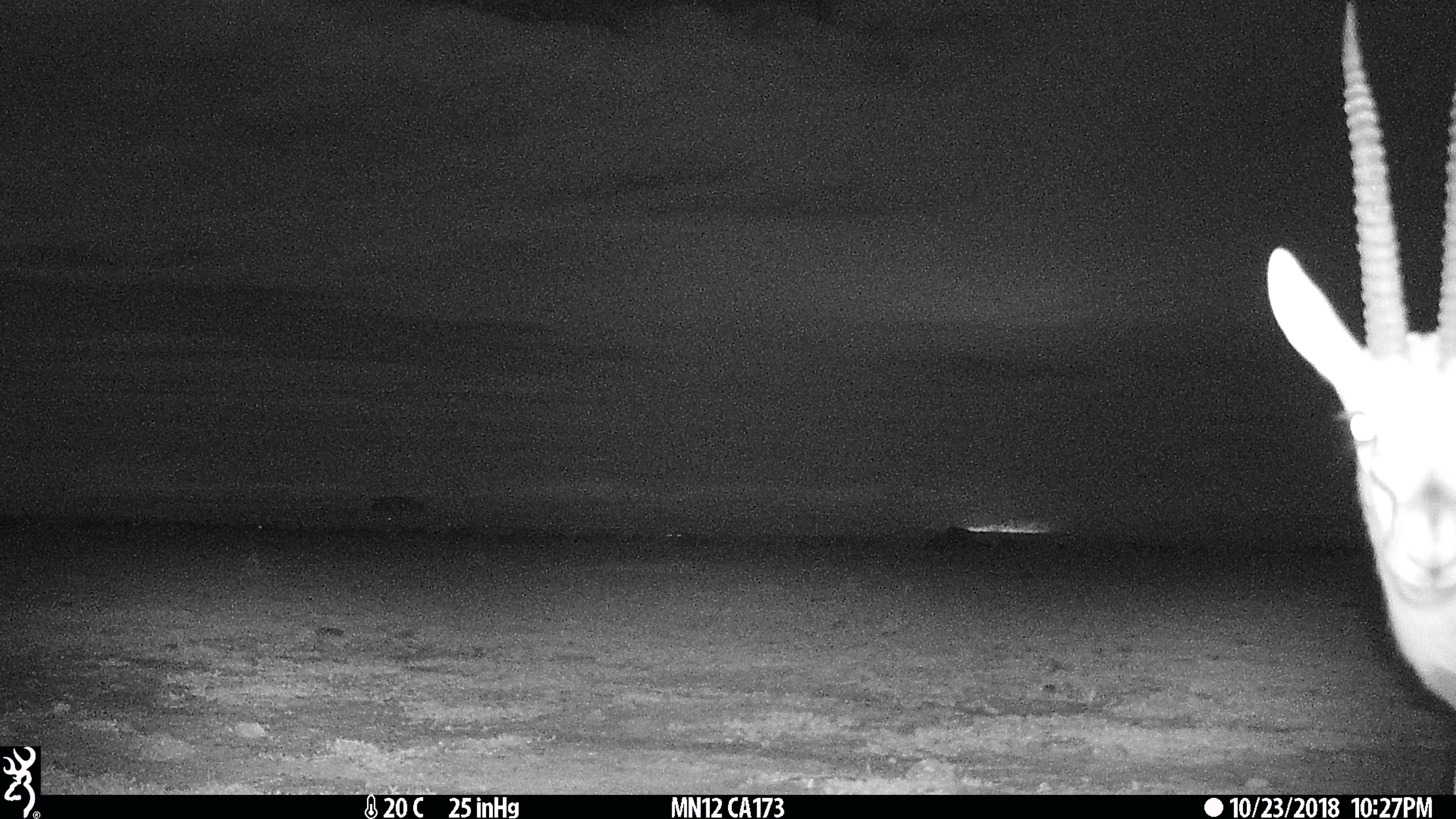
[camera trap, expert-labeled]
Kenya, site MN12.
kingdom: Animalia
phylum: Chordata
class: Mammalia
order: Artiodactyla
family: Bovidae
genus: Eudorcas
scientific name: Eudorcas thomsonii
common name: thomon's gazelle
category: gazelle thomsons